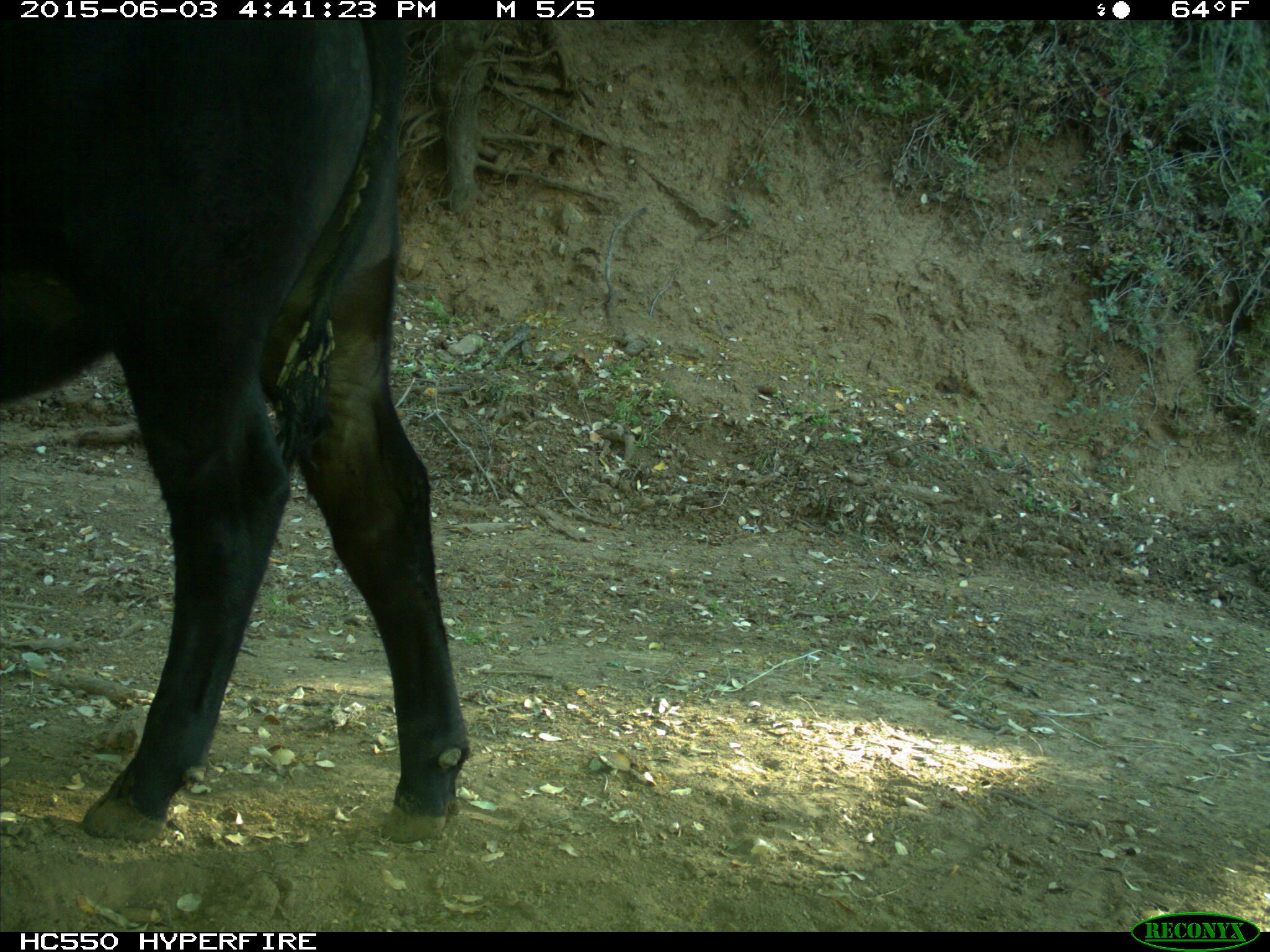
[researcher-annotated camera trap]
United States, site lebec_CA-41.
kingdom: Animalia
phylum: Chordata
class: Mammalia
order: Artiodactyla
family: Bovidae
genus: Bos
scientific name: Bos taurus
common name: domestic cow